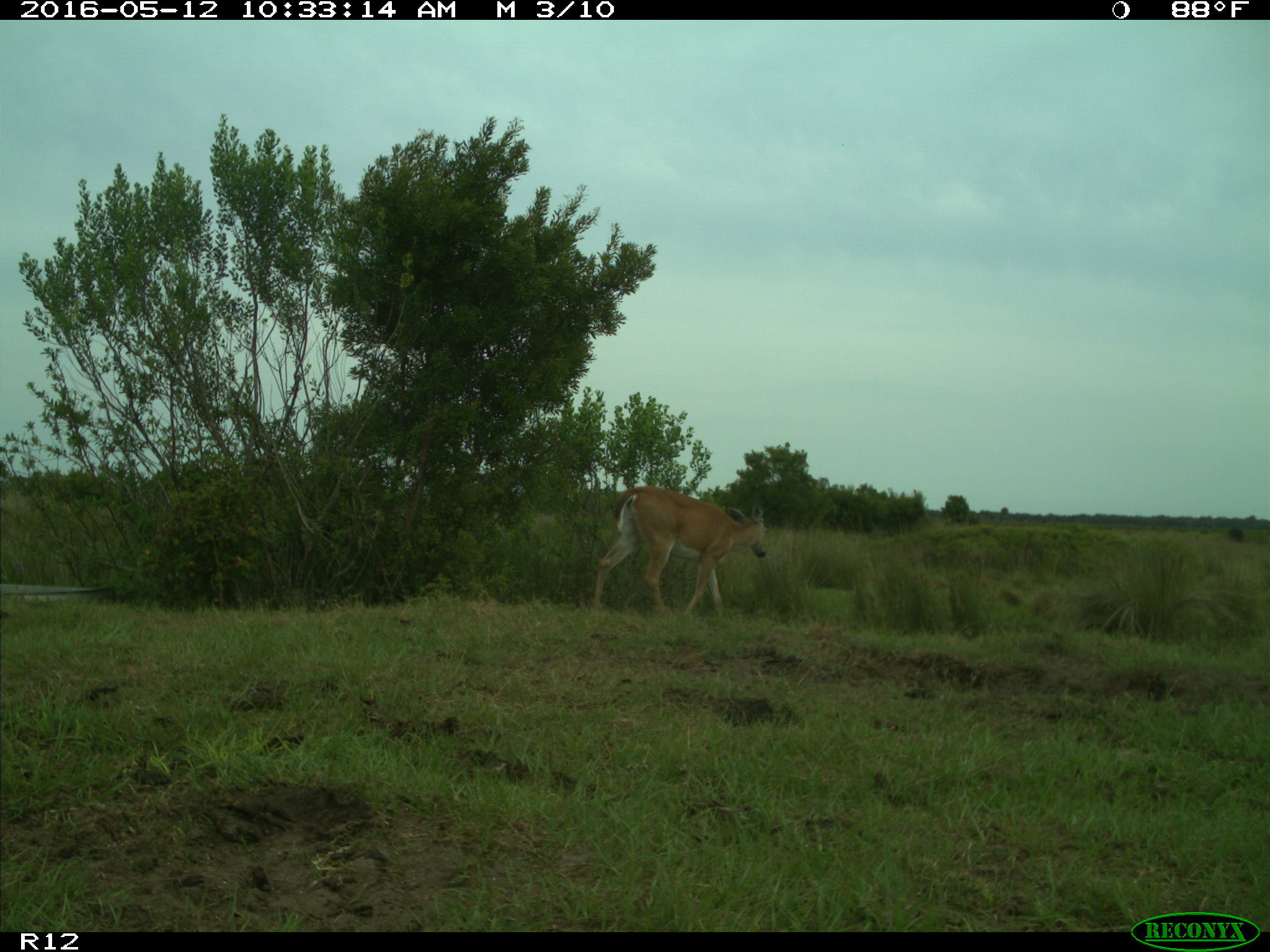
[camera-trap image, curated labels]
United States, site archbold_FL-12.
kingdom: Animalia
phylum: Chordata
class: Mammalia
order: Artiodactyla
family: Cervidae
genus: Odocoileus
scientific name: Odocoileus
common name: deer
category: unidentified deer